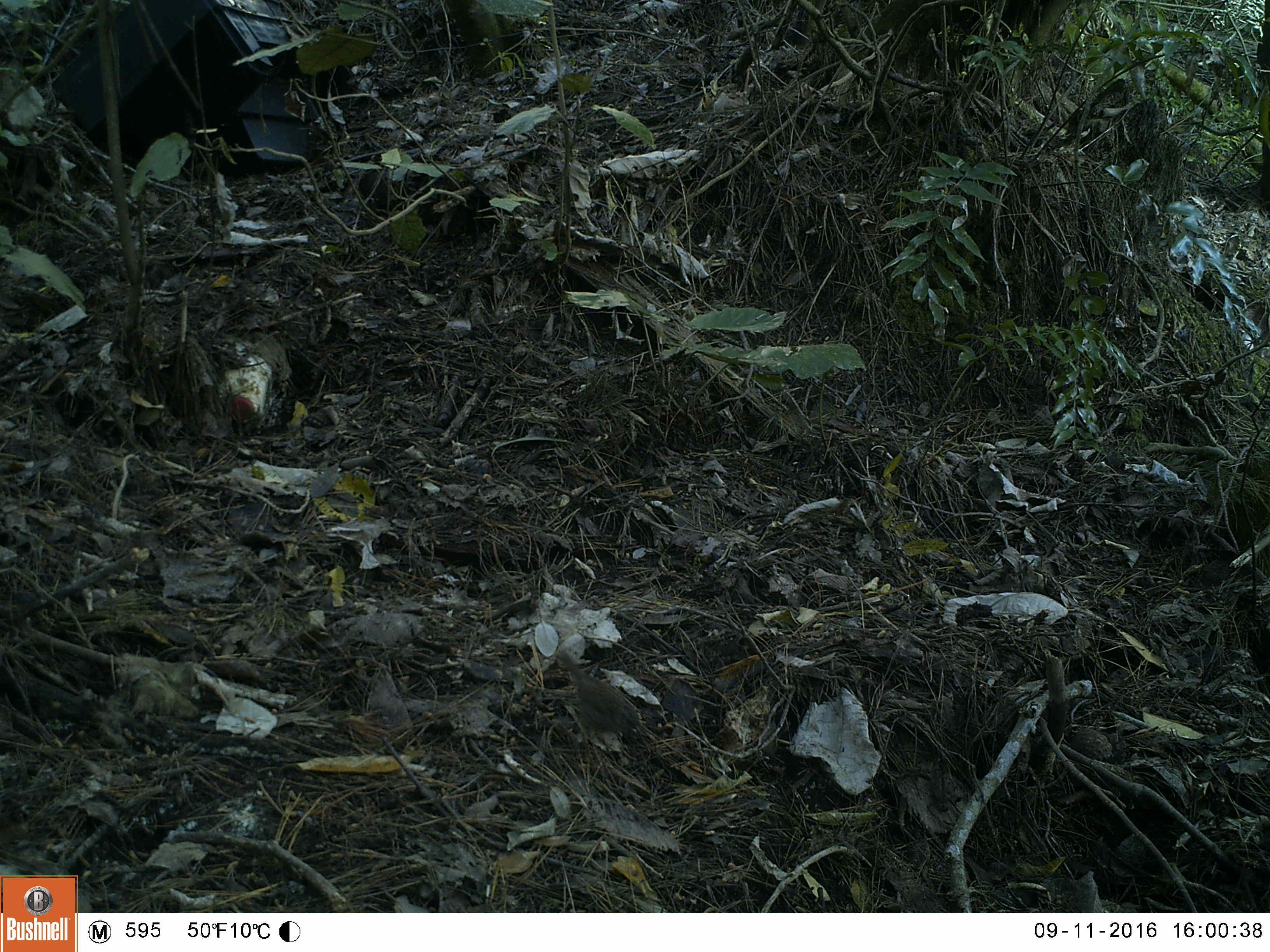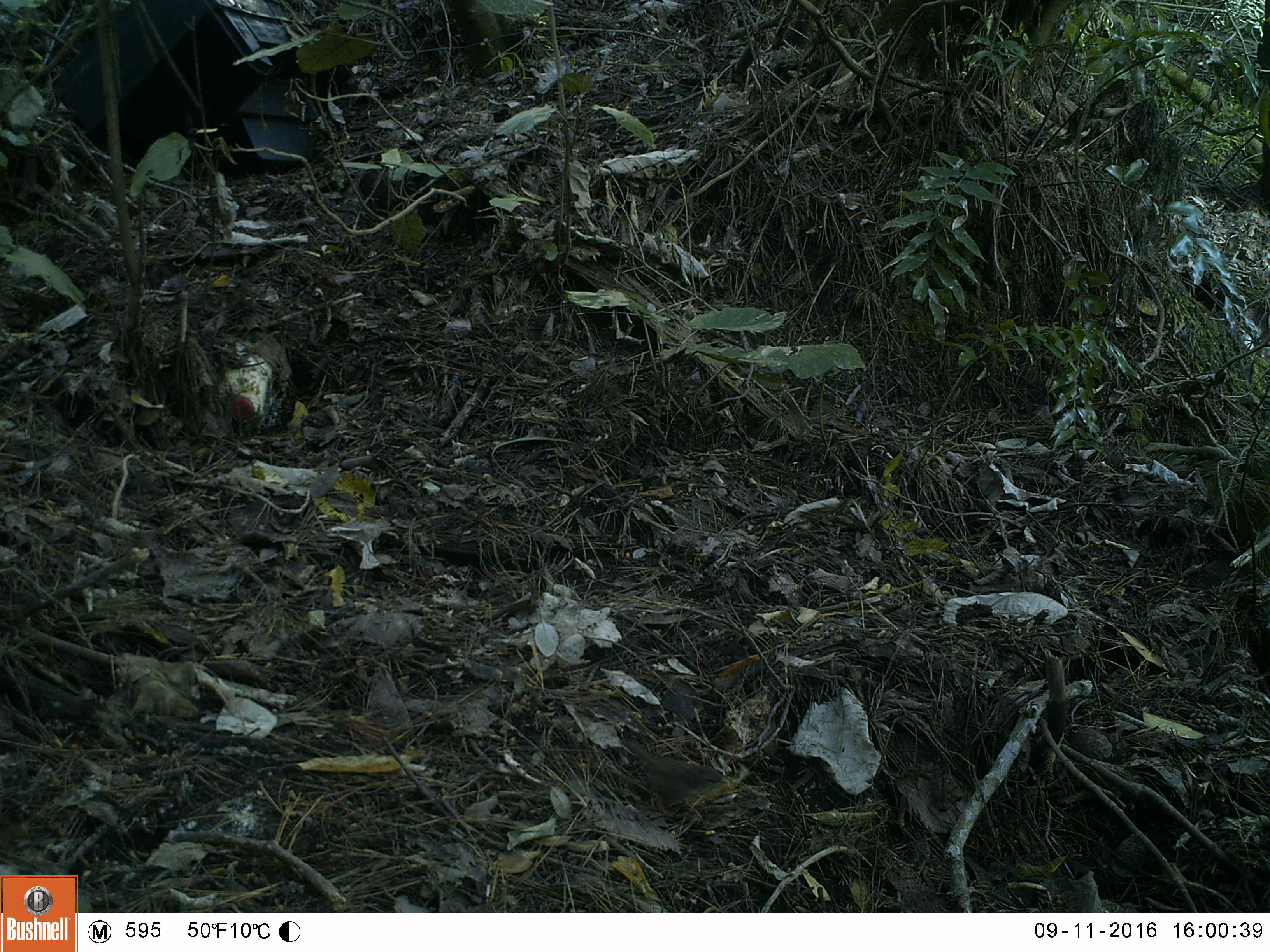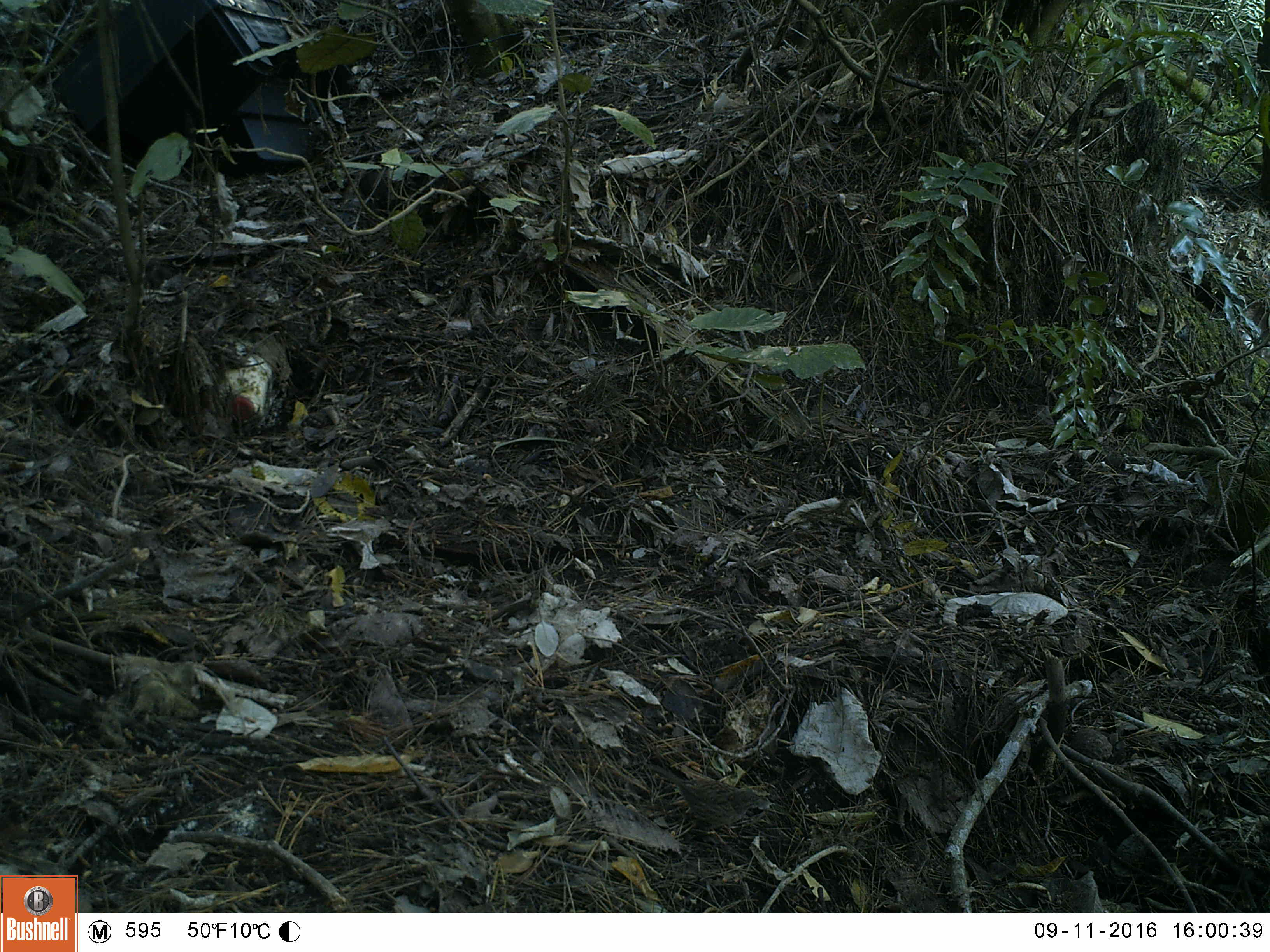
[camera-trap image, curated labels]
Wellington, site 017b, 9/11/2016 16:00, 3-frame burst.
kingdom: Animalia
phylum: Chordata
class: Aves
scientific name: Aves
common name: bird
Bird (Aves).